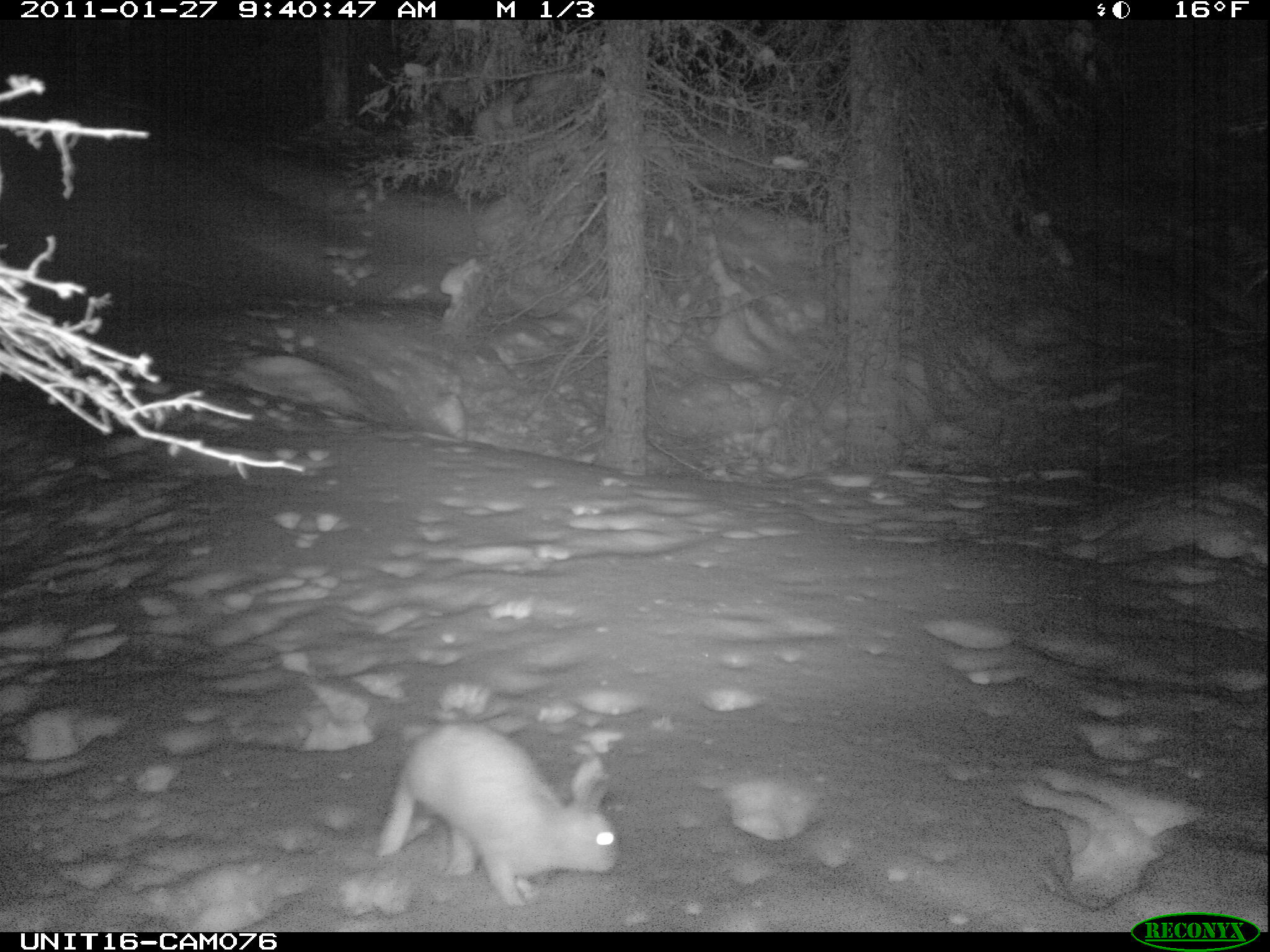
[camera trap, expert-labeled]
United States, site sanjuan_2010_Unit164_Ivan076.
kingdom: Animalia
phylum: Chordata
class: Mammalia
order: Lagomorpha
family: Leporidae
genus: Lepus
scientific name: Lepus americanus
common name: snowshoe hare